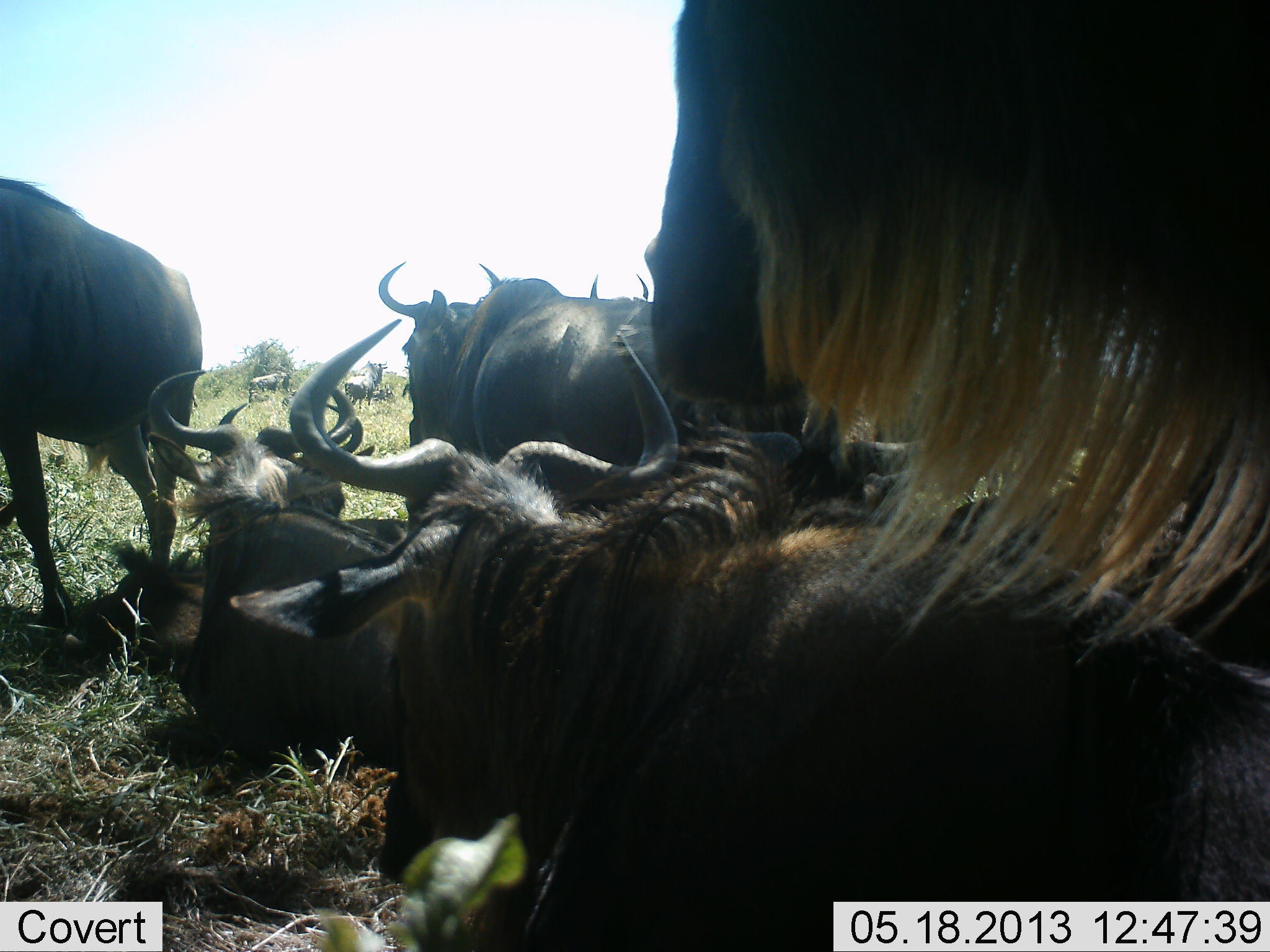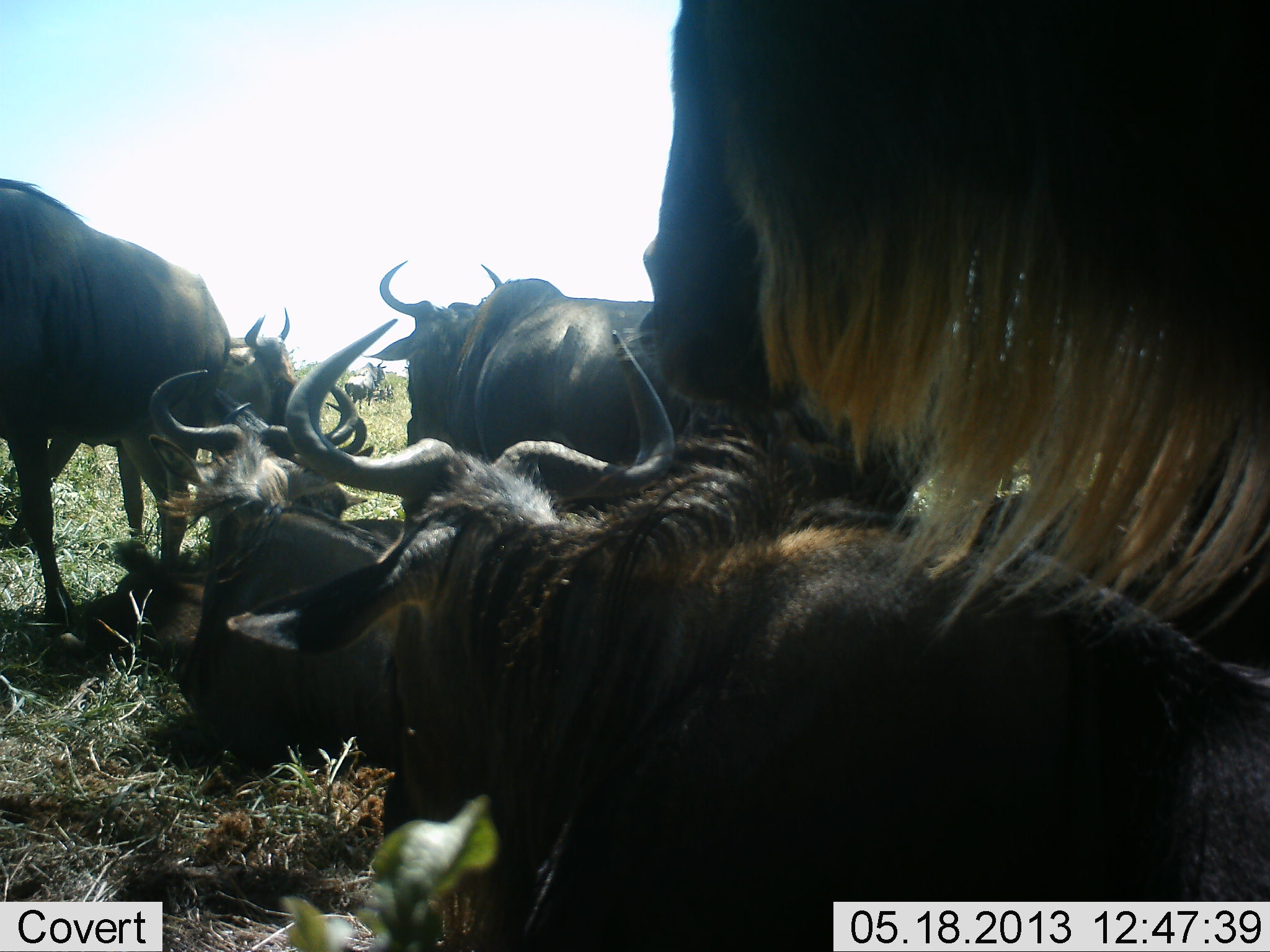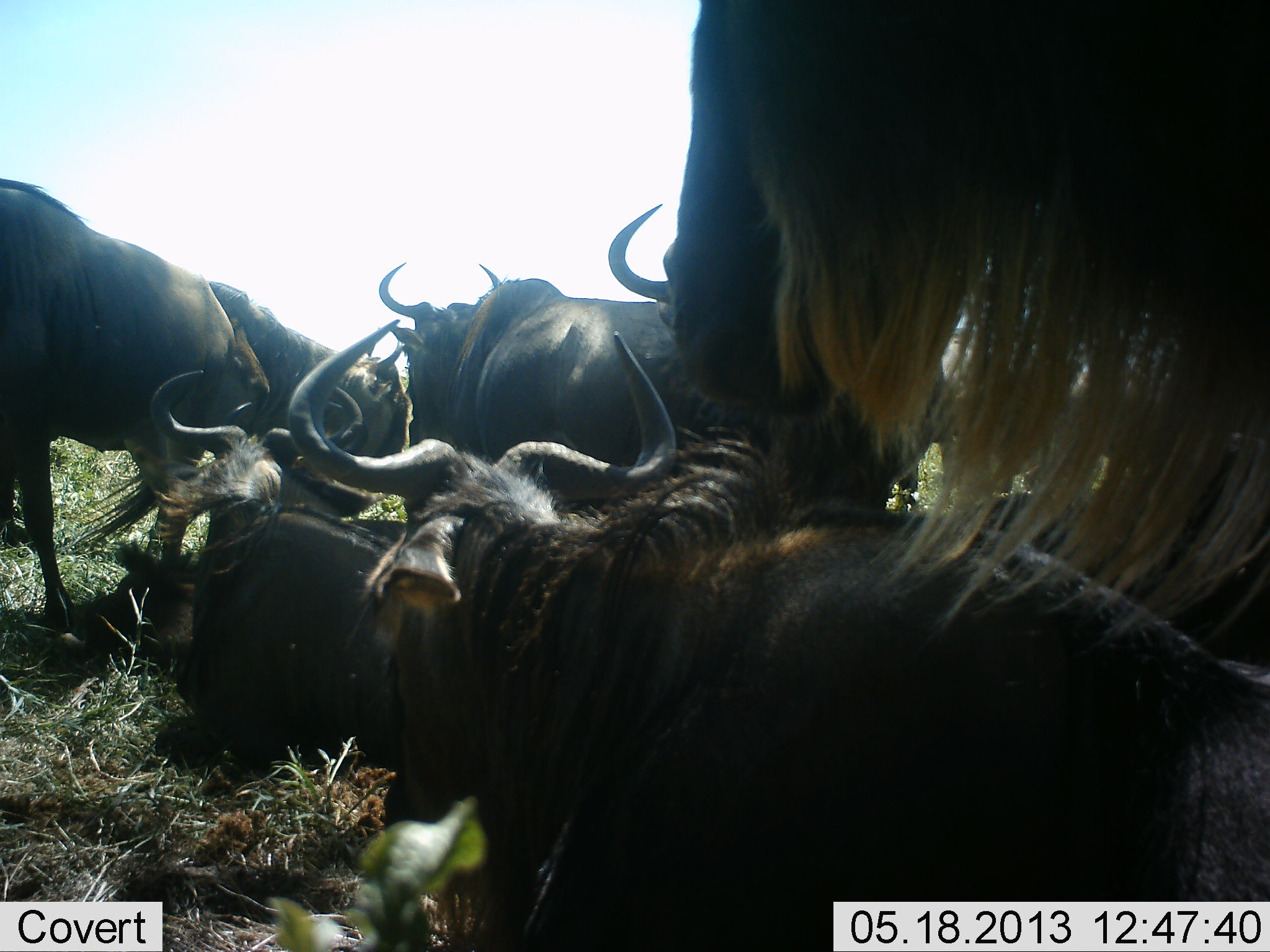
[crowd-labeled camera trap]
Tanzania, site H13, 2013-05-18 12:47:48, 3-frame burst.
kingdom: Animalia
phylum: Chordata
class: Mammalia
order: Artiodactyla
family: Bovidae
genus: Connochaetes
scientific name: Connochaetes taurinus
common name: blue wildebeest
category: wildebeest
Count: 7.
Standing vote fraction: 67%.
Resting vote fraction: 94%.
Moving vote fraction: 17%.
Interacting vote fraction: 6%.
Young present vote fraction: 6%.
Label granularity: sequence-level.